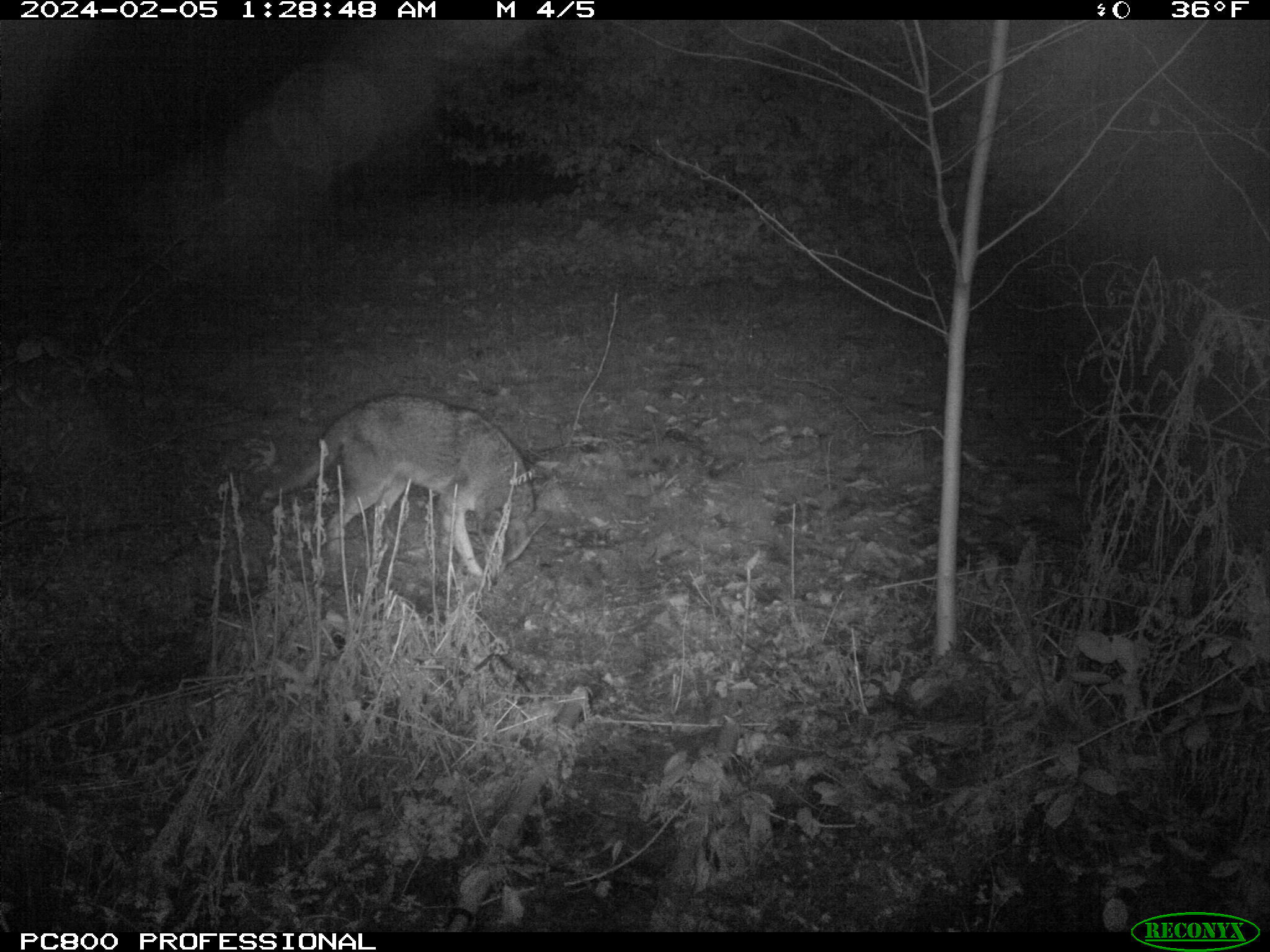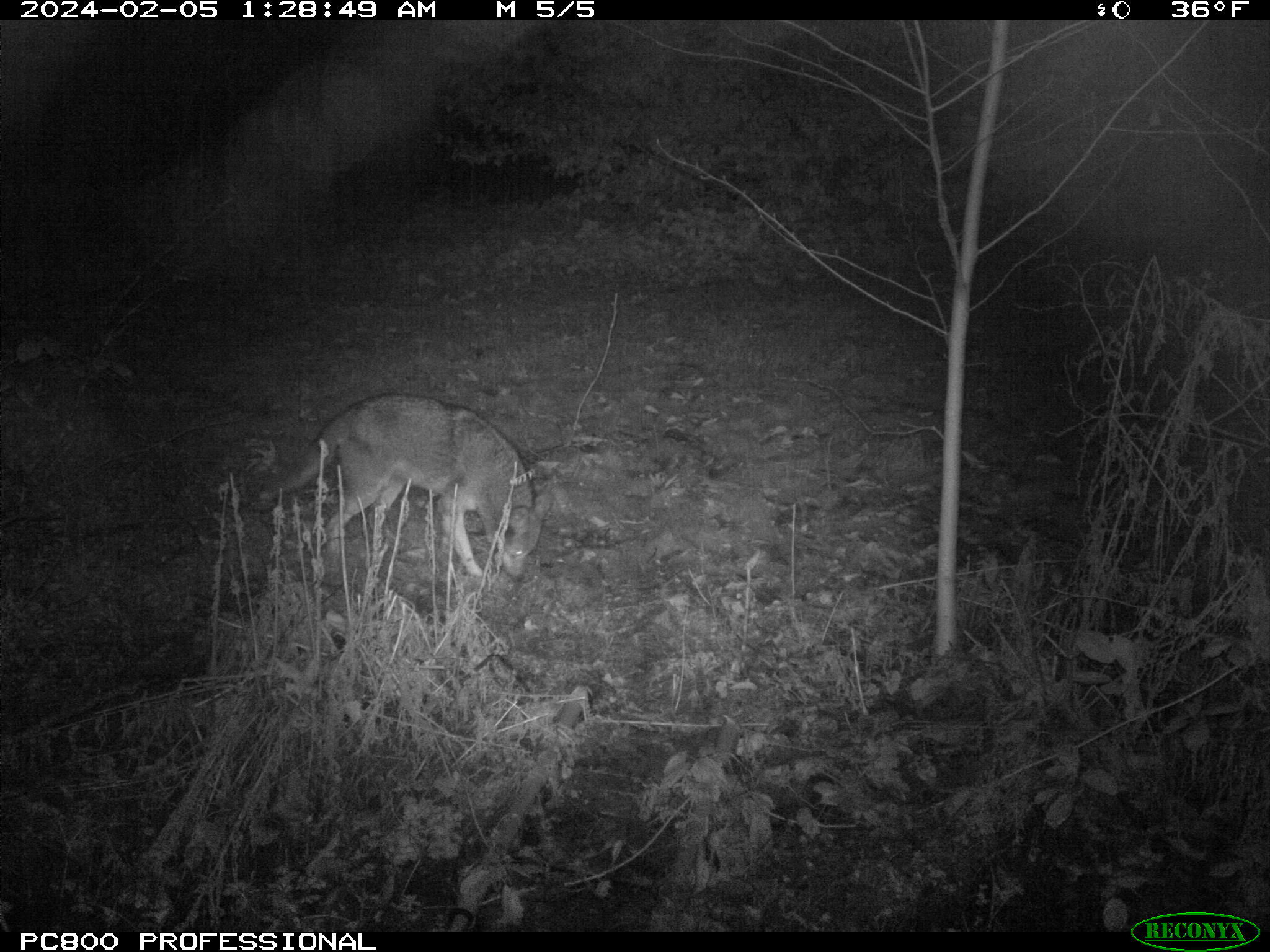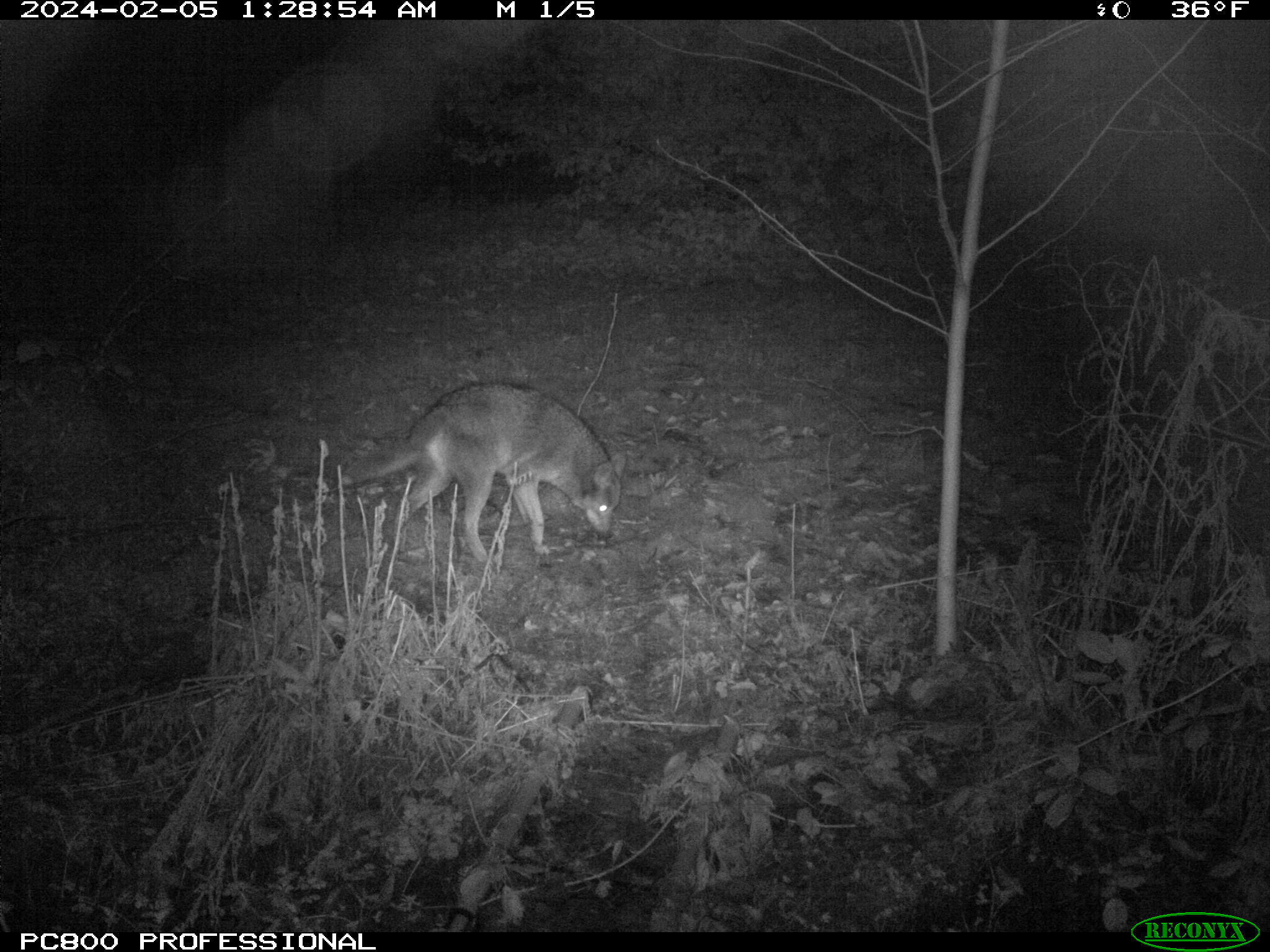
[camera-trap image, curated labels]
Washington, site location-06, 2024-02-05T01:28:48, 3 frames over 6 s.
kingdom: Animalia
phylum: Chordata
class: Mammalia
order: Carnivora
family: Canidae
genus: Canis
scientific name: Canis latrans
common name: coyote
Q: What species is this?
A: Coyote (Canis latrans).